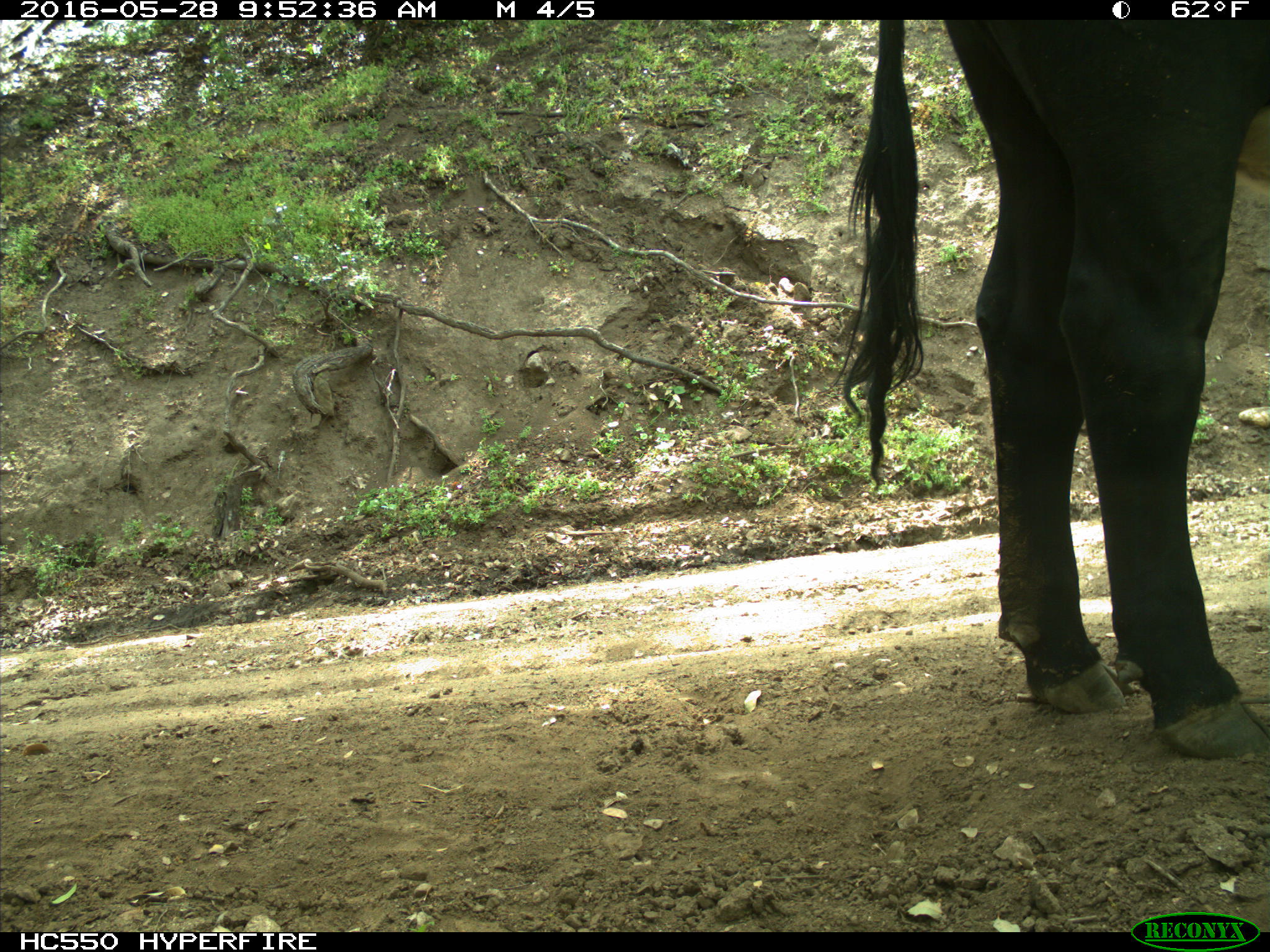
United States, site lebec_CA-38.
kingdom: Animalia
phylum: Chordata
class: Mammalia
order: Artiodactyla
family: Bovidae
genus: Bos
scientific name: Bos taurus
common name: domestic cow